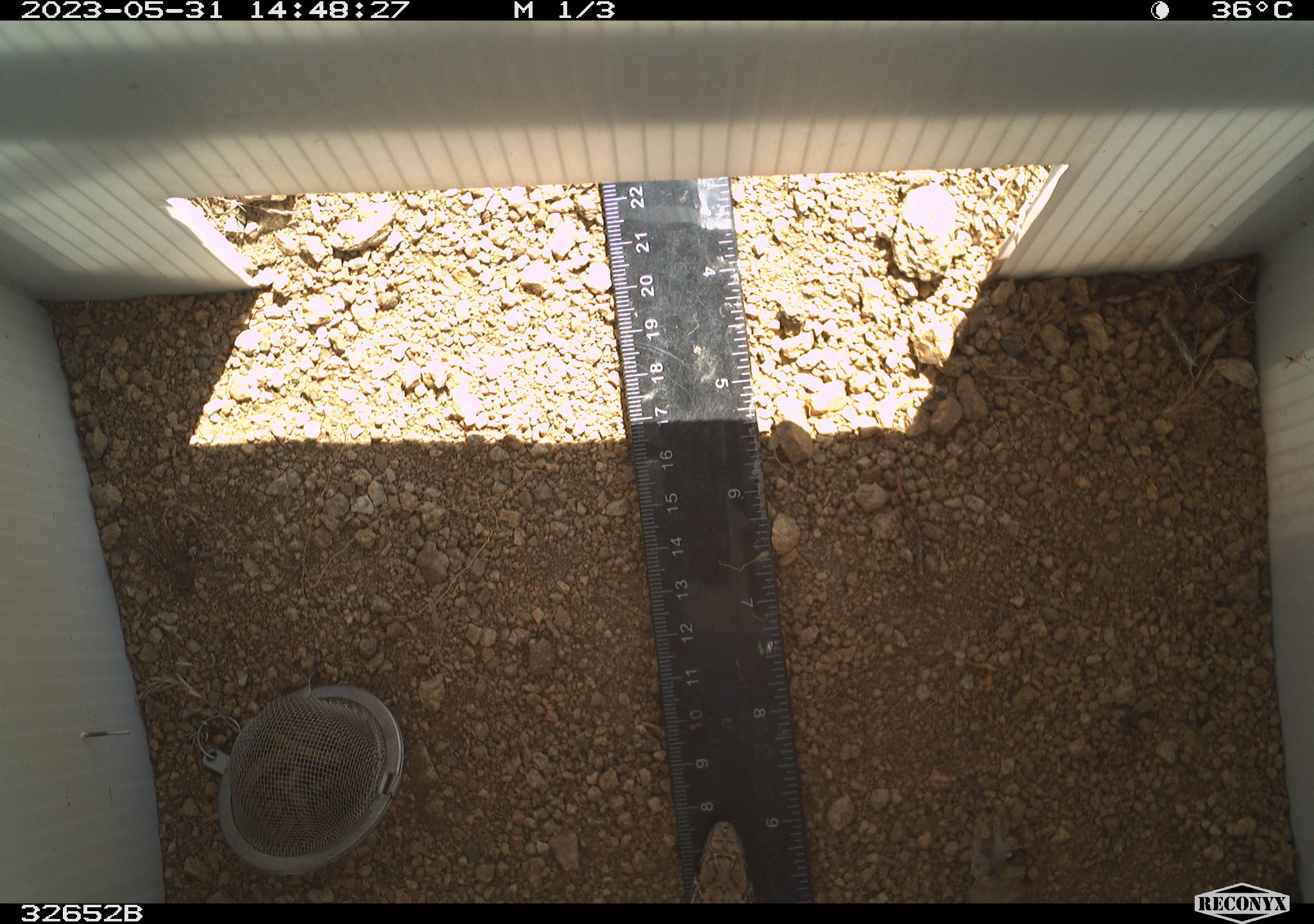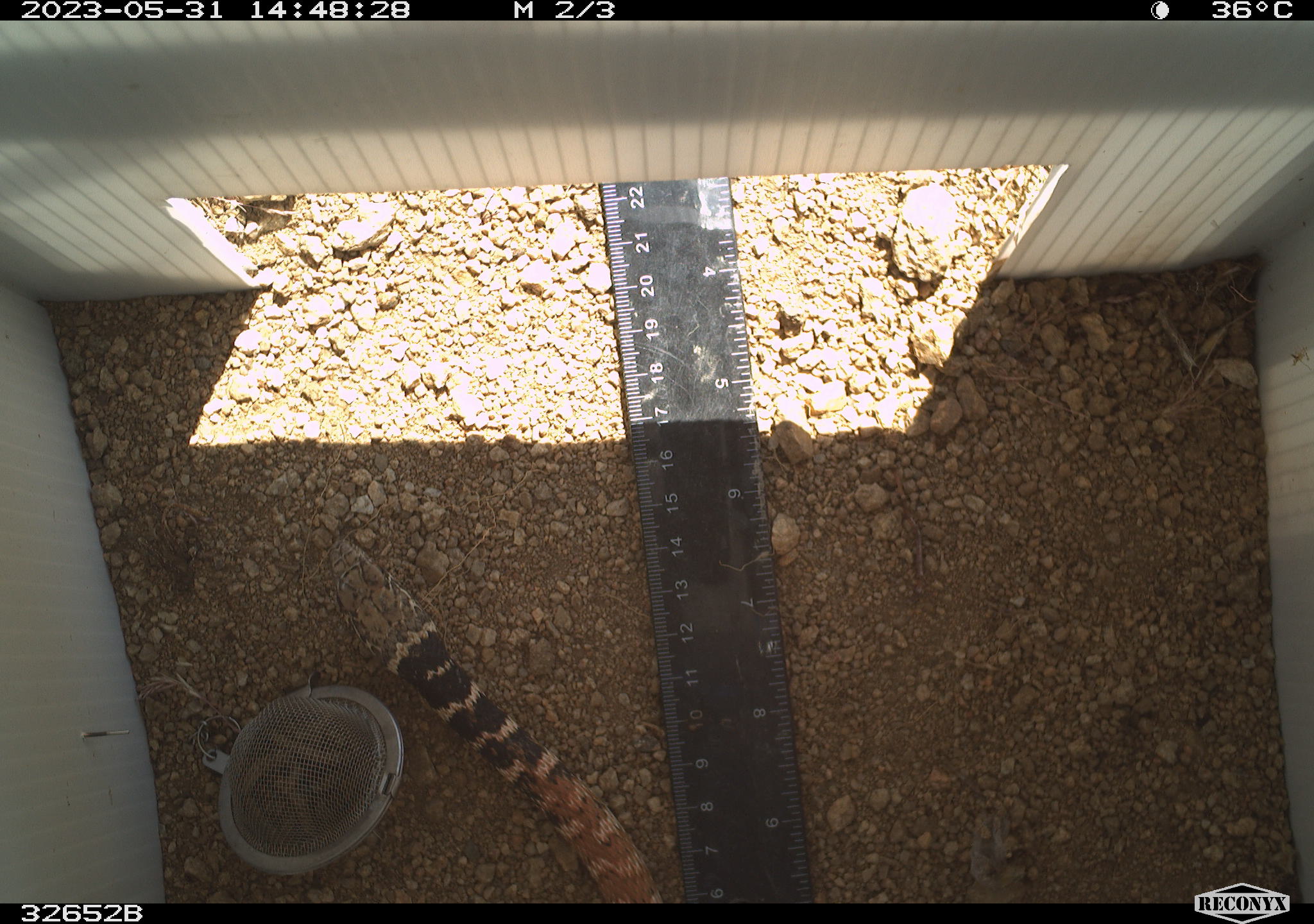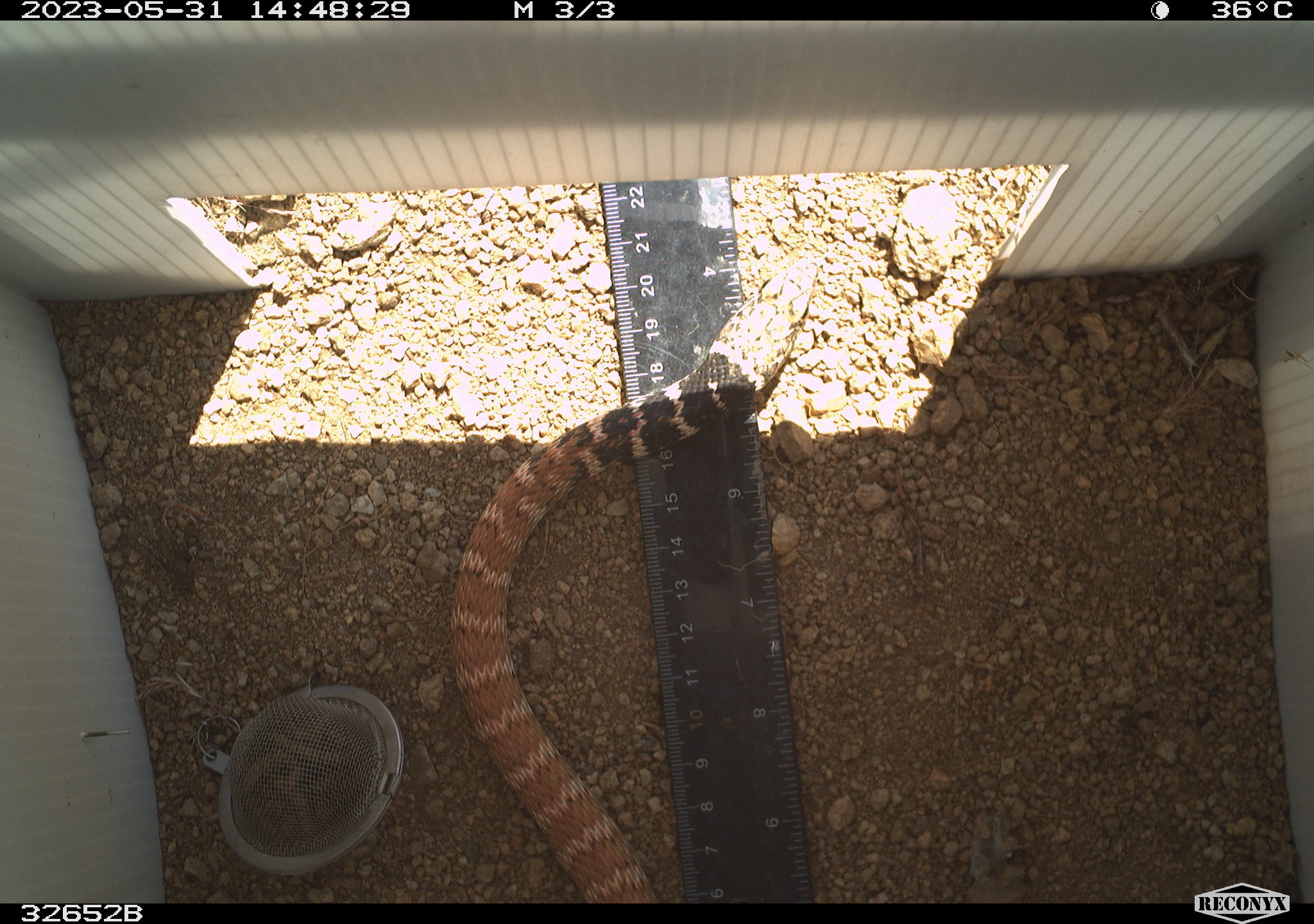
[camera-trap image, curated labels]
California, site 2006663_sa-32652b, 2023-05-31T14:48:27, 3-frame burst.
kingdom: Animalia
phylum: Chordata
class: Reptilia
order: Squamata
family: Colubridae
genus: Masticophis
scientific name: Masticophis flagellum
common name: coachwhip